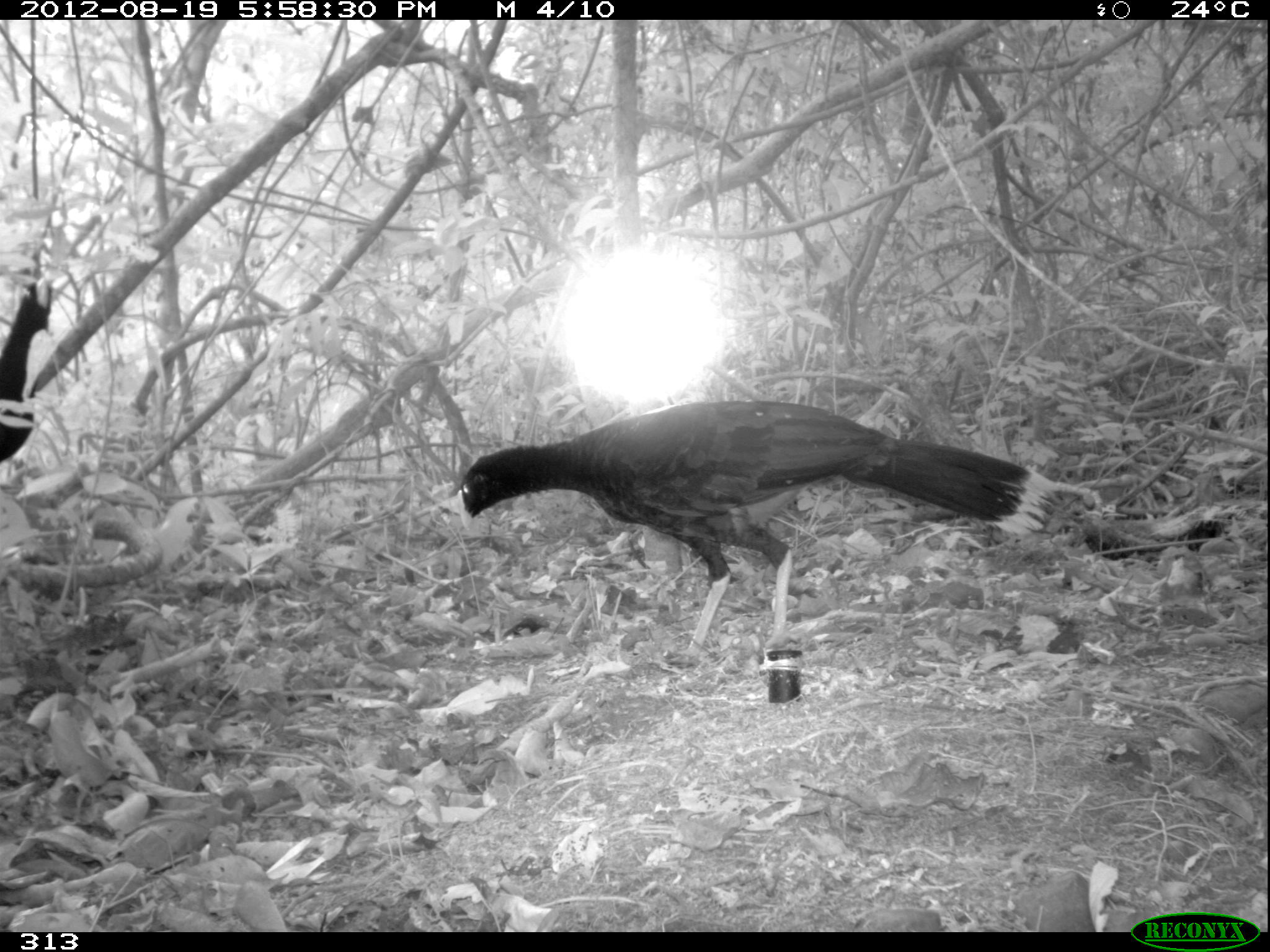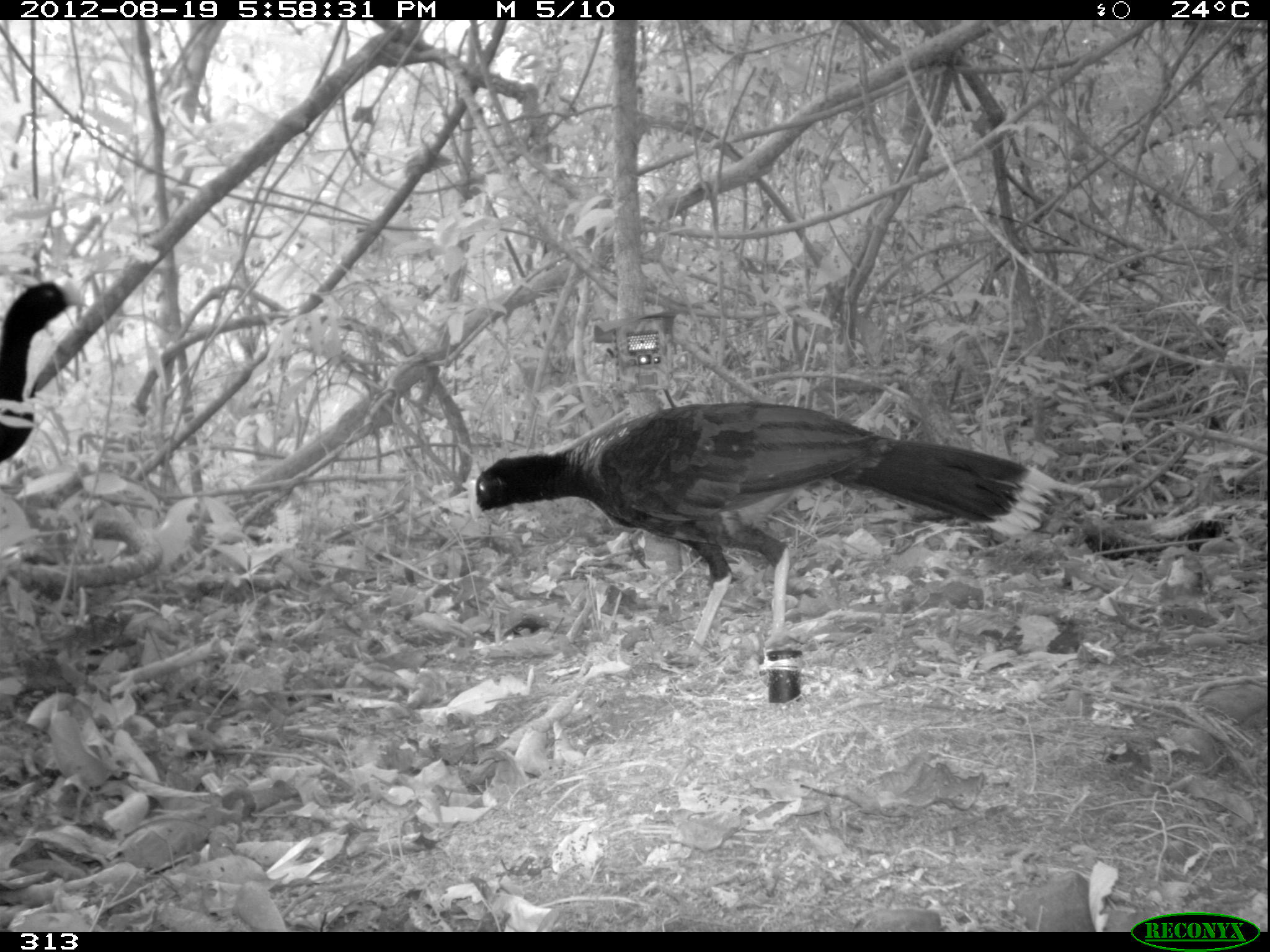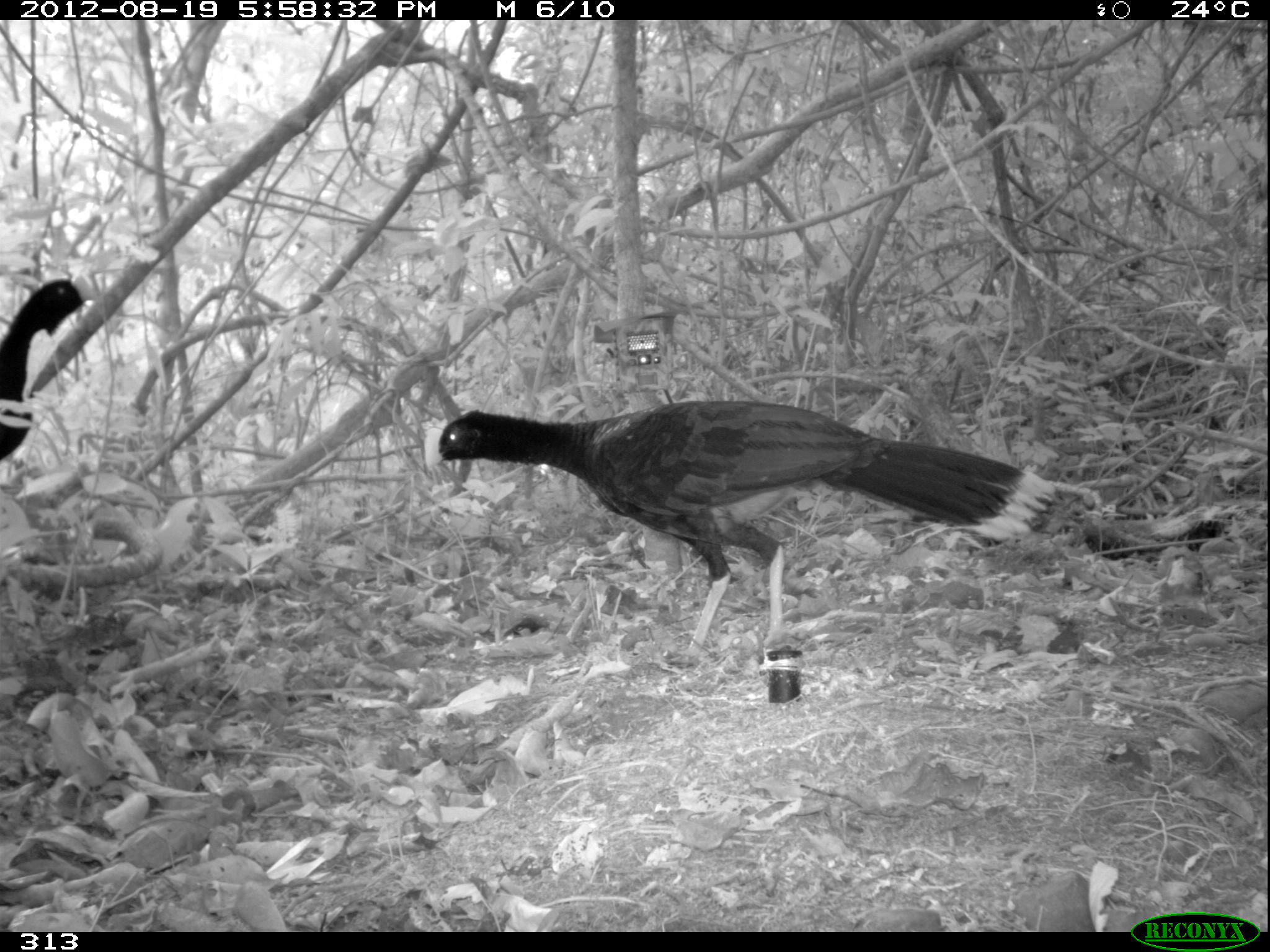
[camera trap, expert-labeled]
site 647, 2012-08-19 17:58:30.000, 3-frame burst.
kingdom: Animalia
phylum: Chordata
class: Aves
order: Galliformes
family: Cracidae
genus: Mitu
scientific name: Mitu tuberosum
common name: razor-billed curassow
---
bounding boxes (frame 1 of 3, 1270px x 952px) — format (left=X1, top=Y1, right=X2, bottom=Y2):
mitu tuberosum: (left=450, top=398, right=1061, bottom=655); (left=0, top=278, right=49, bottom=458)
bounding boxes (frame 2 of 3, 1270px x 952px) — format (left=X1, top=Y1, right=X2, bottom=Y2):
mitu tuberosum: (left=464, top=397, right=1055, bottom=659); (left=0, top=278, right=82, bottom=458)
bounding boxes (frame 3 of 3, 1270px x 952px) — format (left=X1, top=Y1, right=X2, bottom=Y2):
mitu tuberosum: (left=423, top=397, right=1056, bottom=659); (left=0, top=278, right=94, bottom=458)